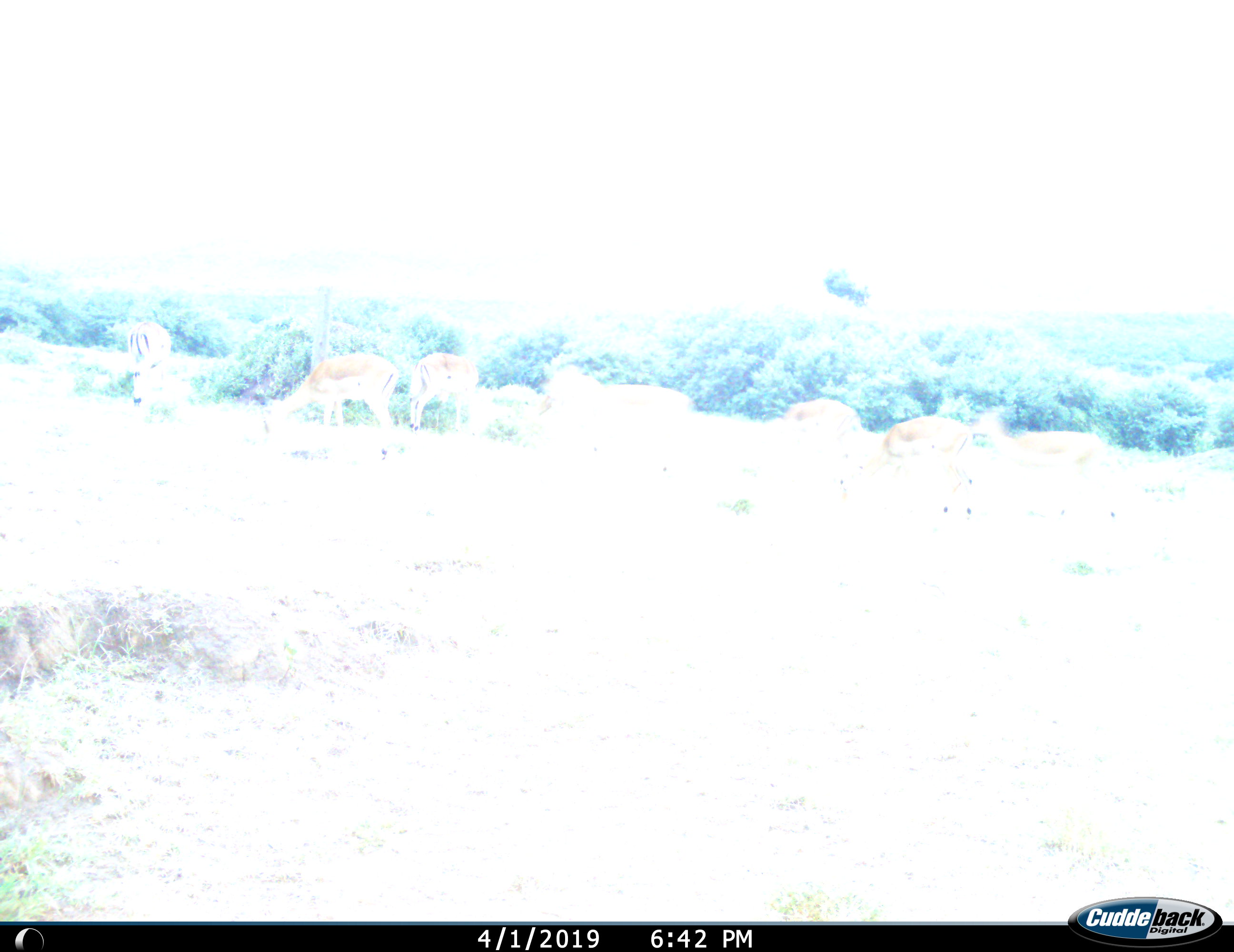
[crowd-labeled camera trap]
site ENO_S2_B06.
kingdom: Animalia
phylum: Chordata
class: Mammalia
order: Artiodactyla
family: Bovidae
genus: Aepyceros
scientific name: Aepyceros melampus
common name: impala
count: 8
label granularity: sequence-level